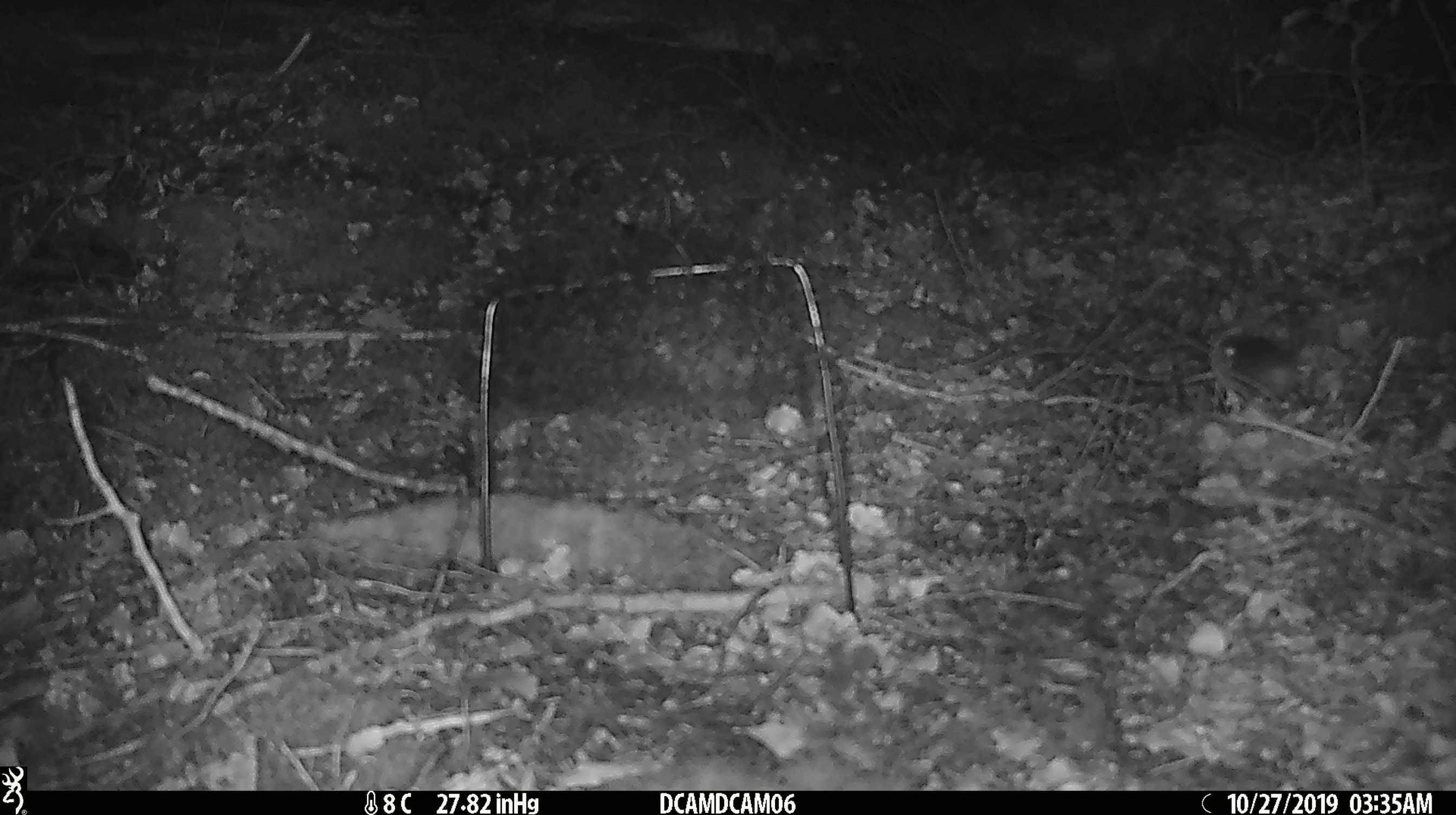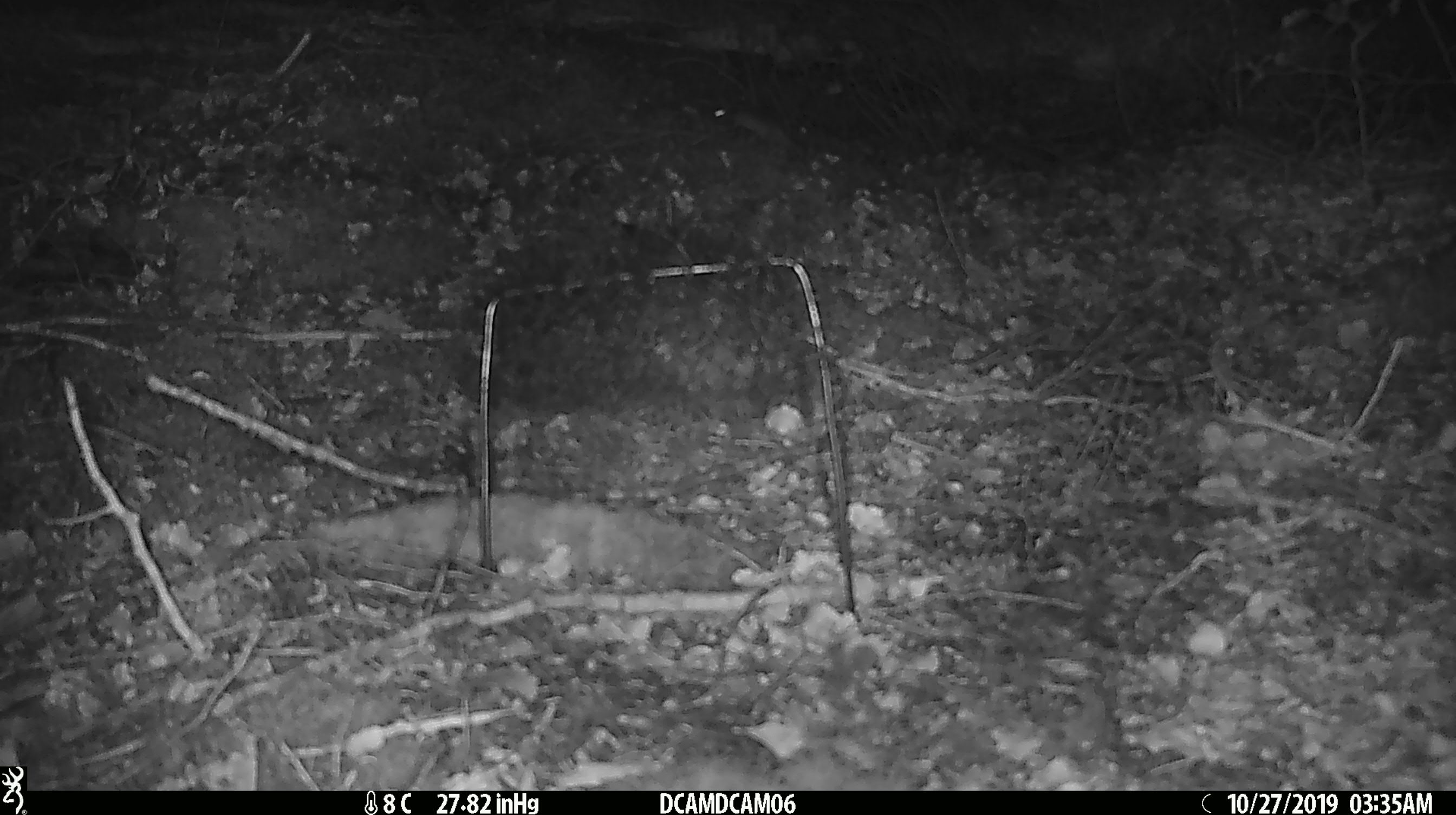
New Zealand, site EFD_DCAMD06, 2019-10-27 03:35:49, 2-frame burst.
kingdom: Animalia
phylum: Chordata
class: Mammalia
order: Rodentia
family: Muridae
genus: Mus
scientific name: Mus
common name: mouse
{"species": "mouse (Mus)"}